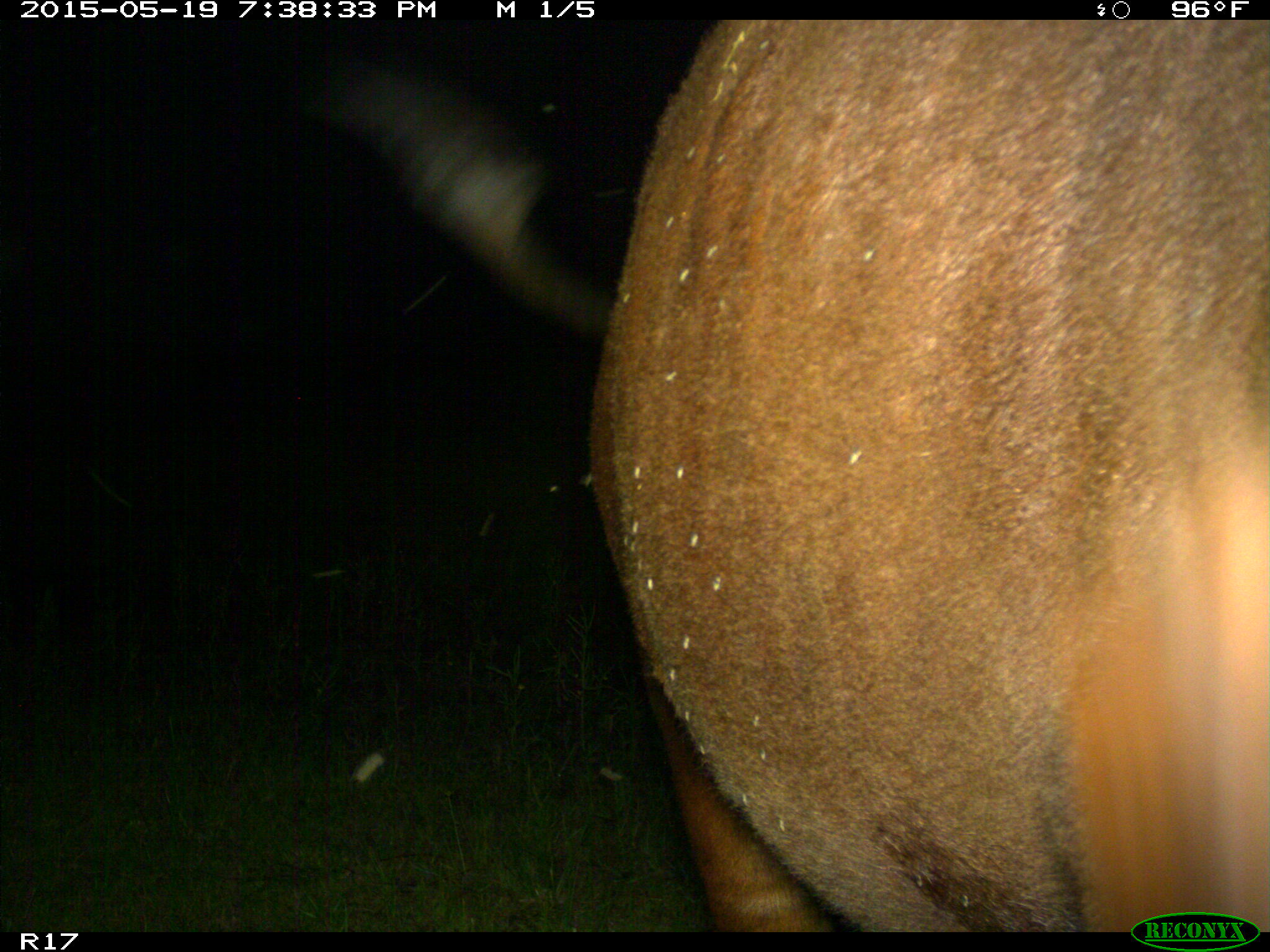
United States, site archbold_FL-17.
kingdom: Animalia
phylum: Chordata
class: Mammalia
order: Artiodactyla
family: Bovidae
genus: Bos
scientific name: Bos taurus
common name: domestic cow